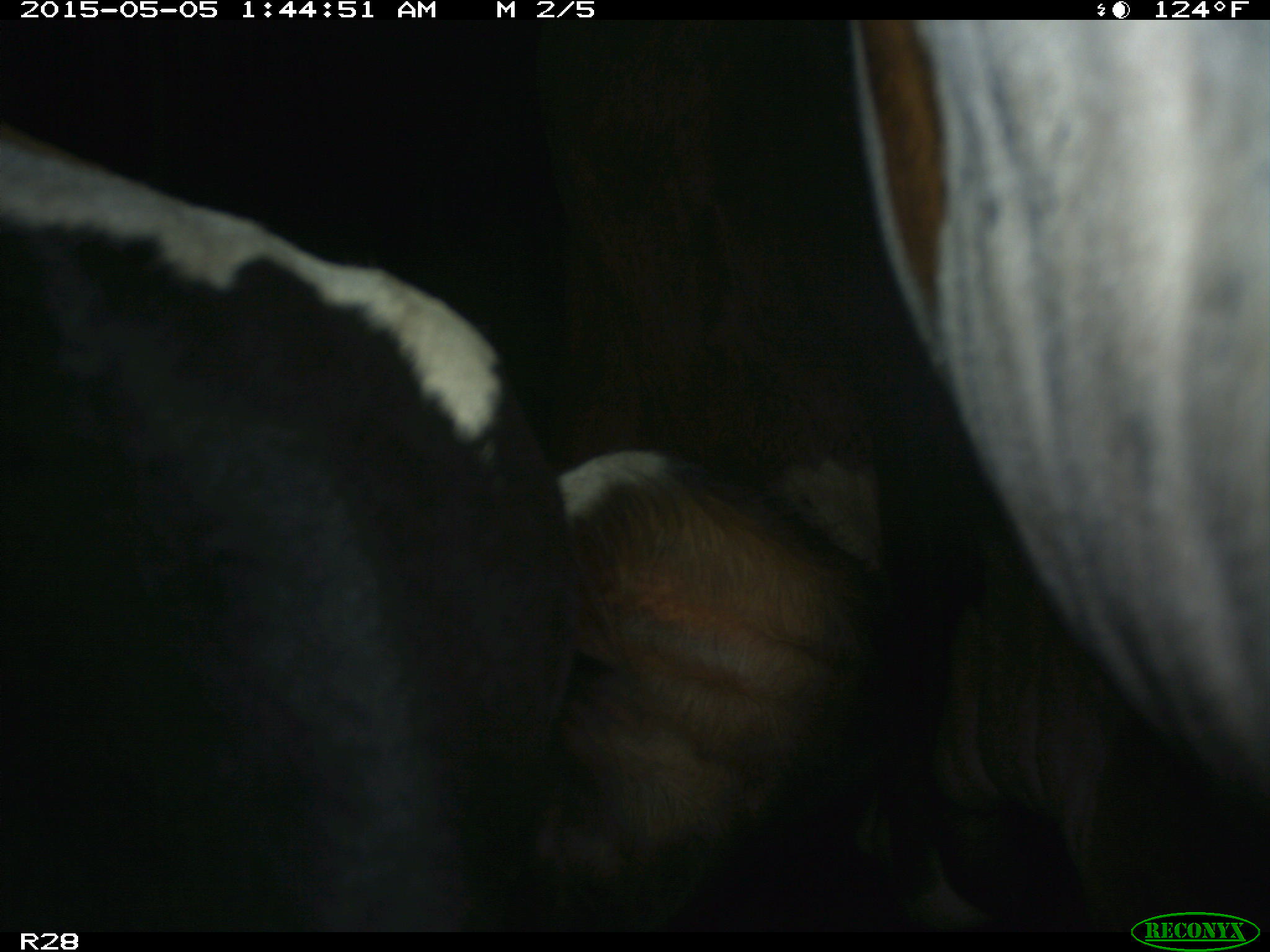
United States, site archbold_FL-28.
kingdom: Animalia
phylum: Chordata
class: Mammalia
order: Artiodactyla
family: Bovidae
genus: Bos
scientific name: Bos taurus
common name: domestic cow